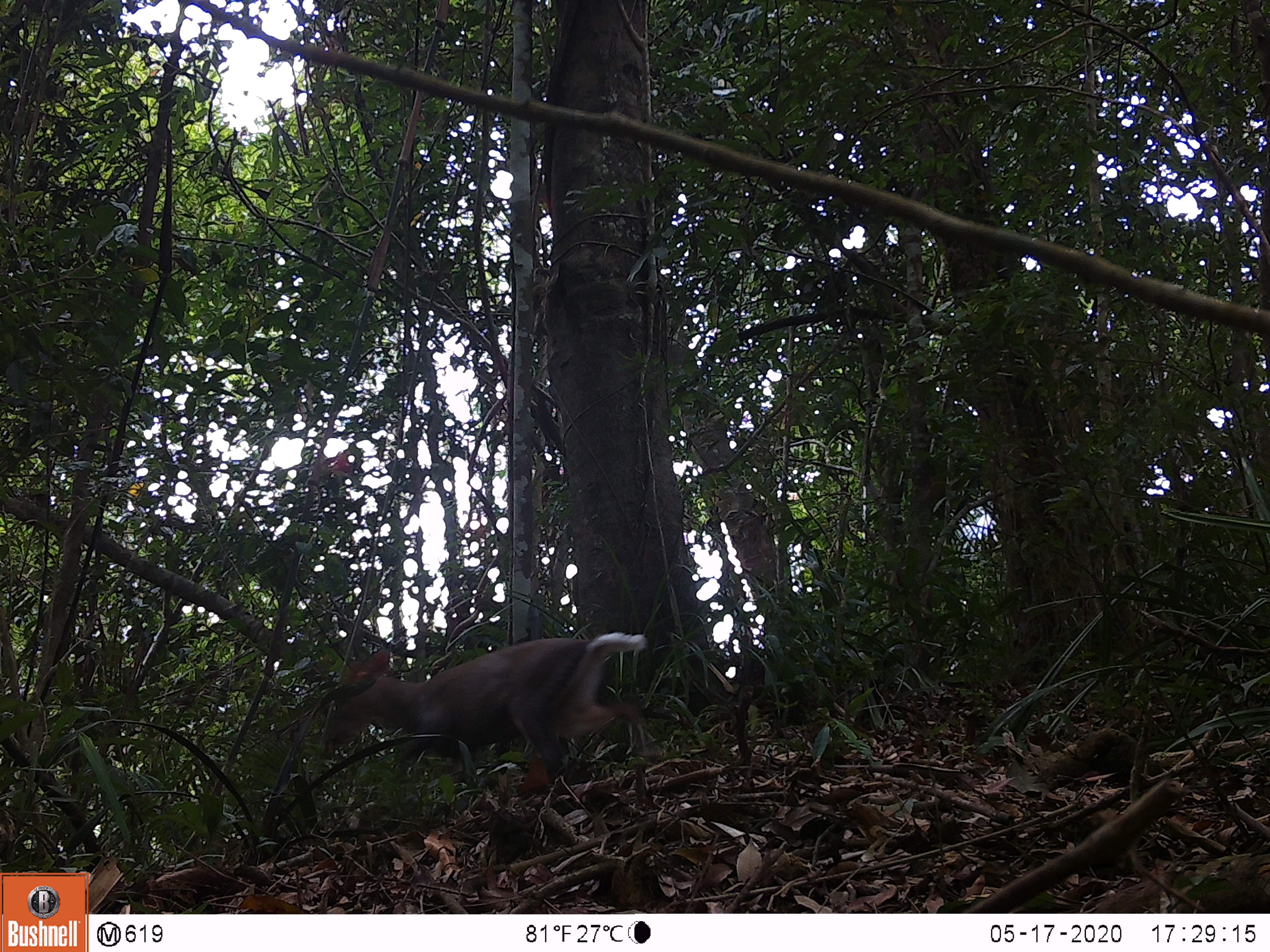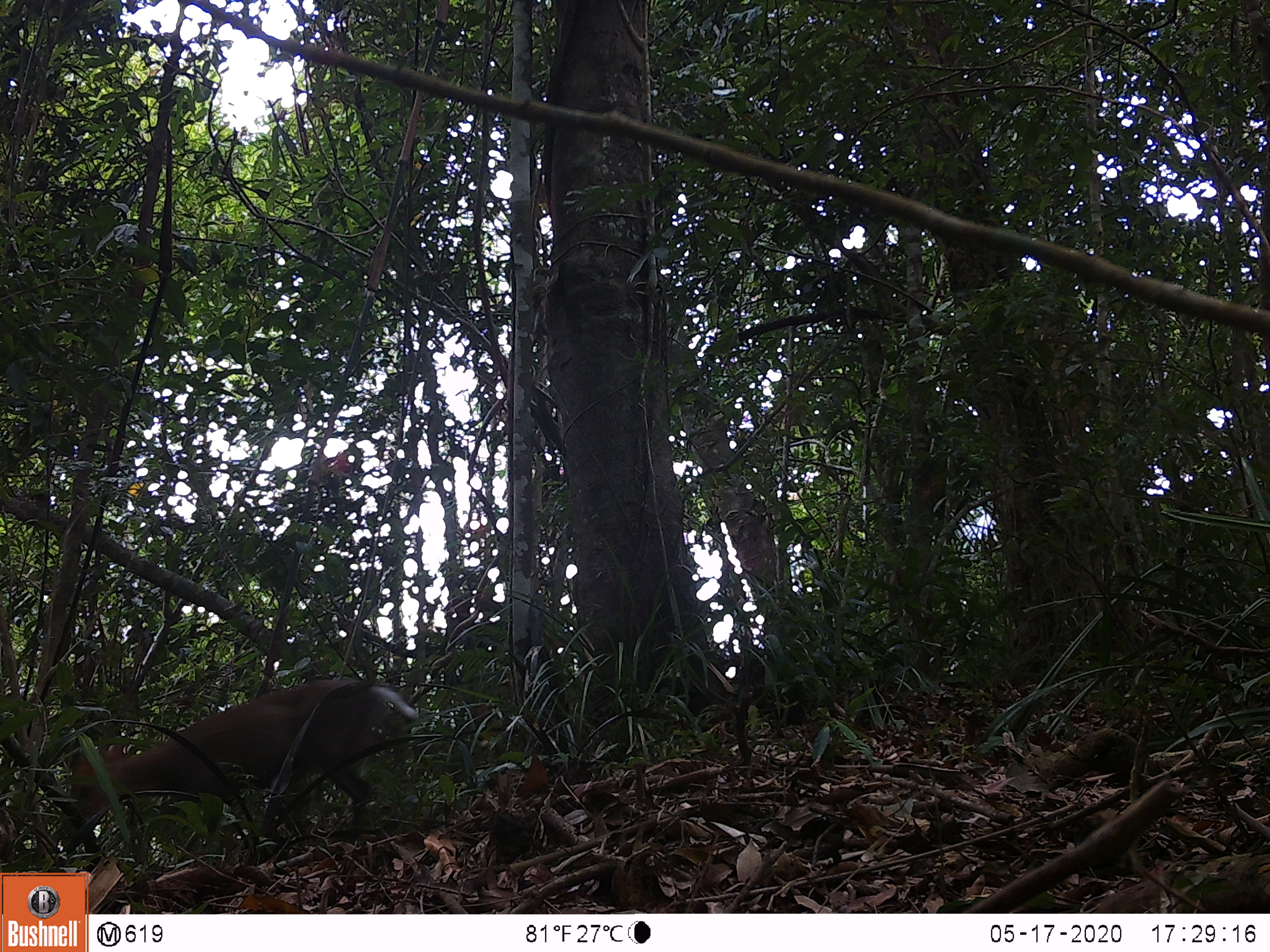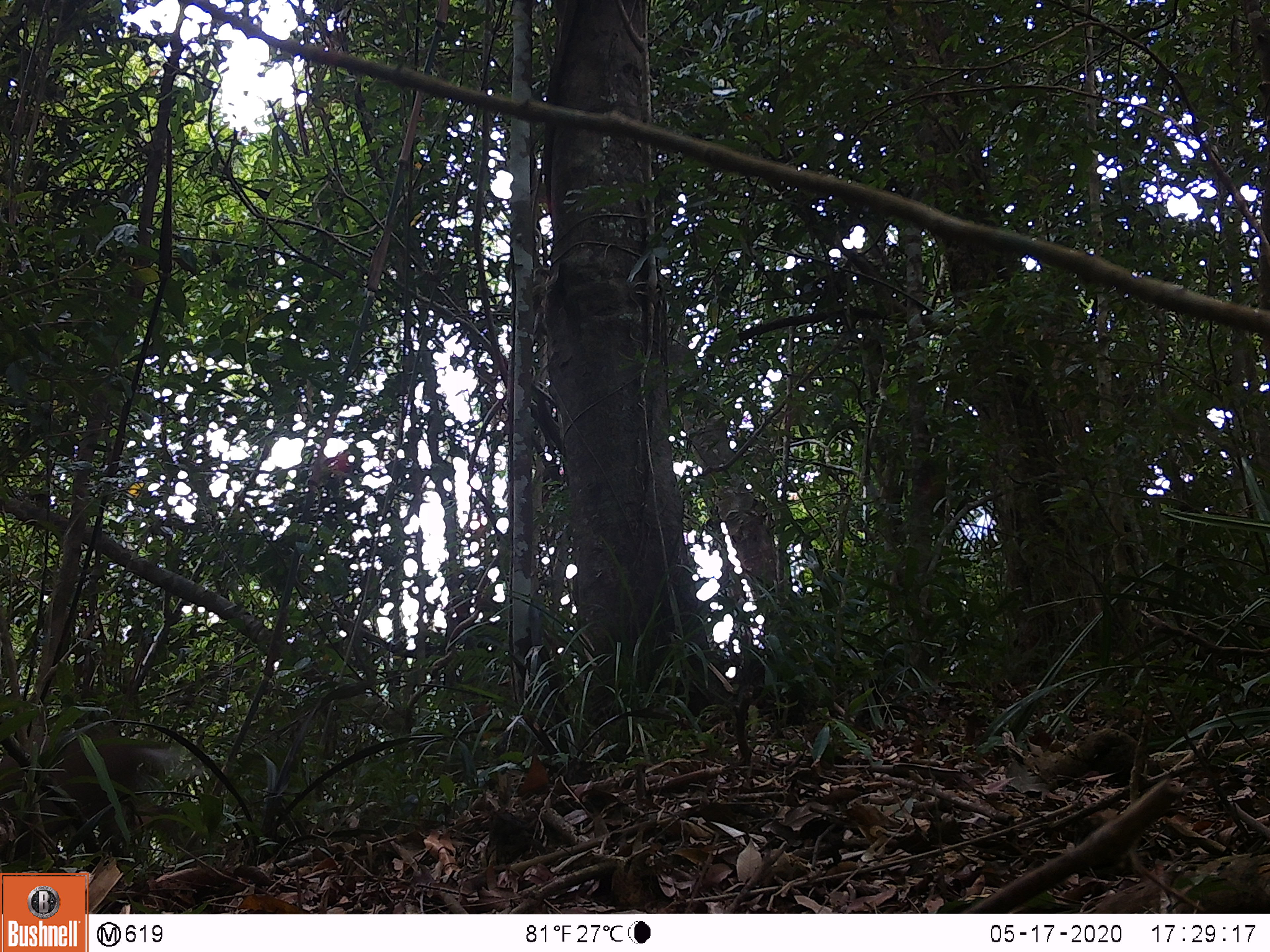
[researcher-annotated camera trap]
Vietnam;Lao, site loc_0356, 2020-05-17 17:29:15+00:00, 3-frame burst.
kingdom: Animalia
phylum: Chordata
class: Mammalia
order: Artiodactyla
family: Cervidae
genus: Muntiacus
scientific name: Muntiacus rooseveltorum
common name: roosevelt's muntjac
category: roosevelts muntjac group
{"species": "roosevelts muntjac group (roosevelt's muntjac) (Muntiacus rooseveltorum)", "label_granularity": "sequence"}